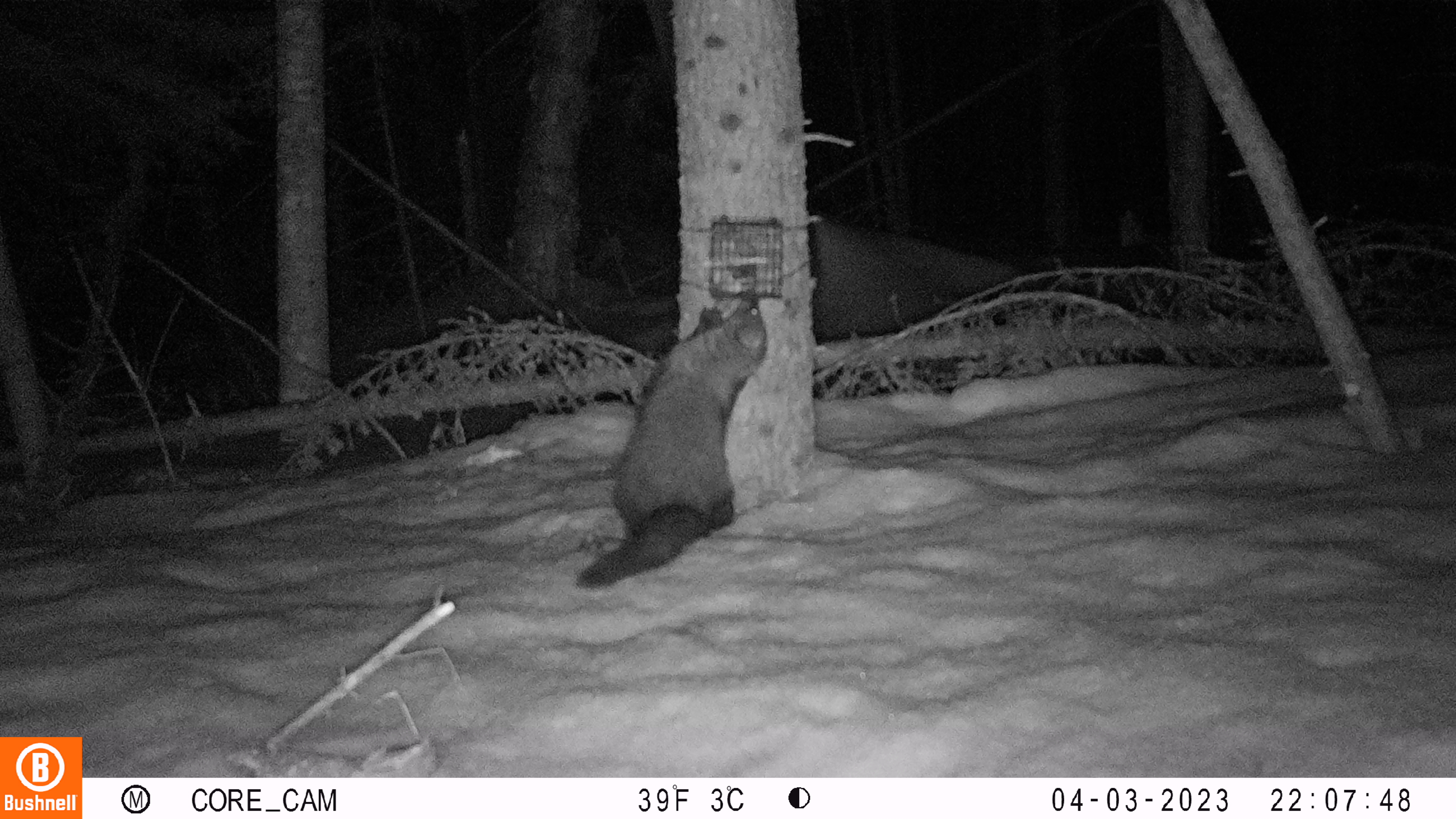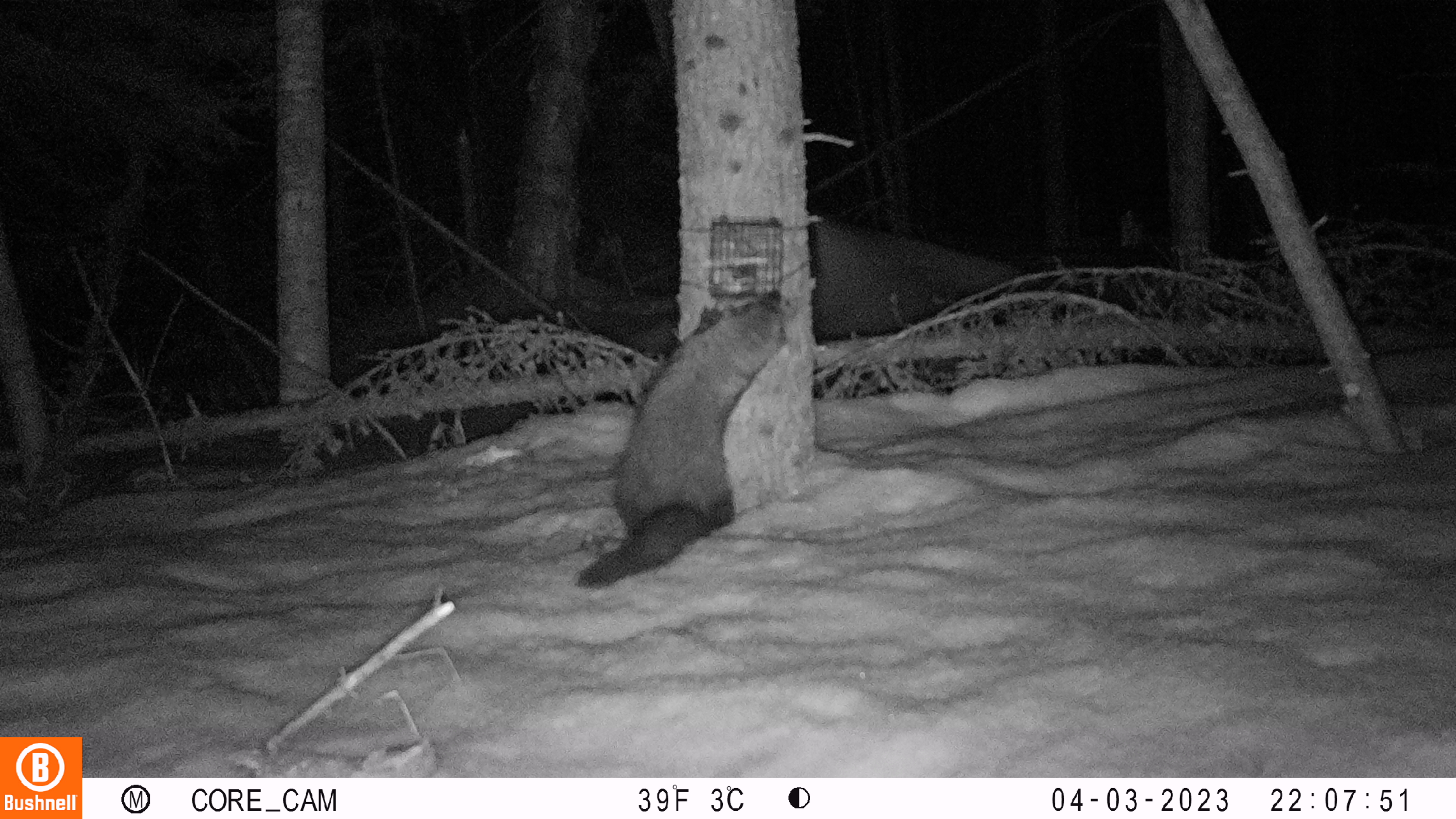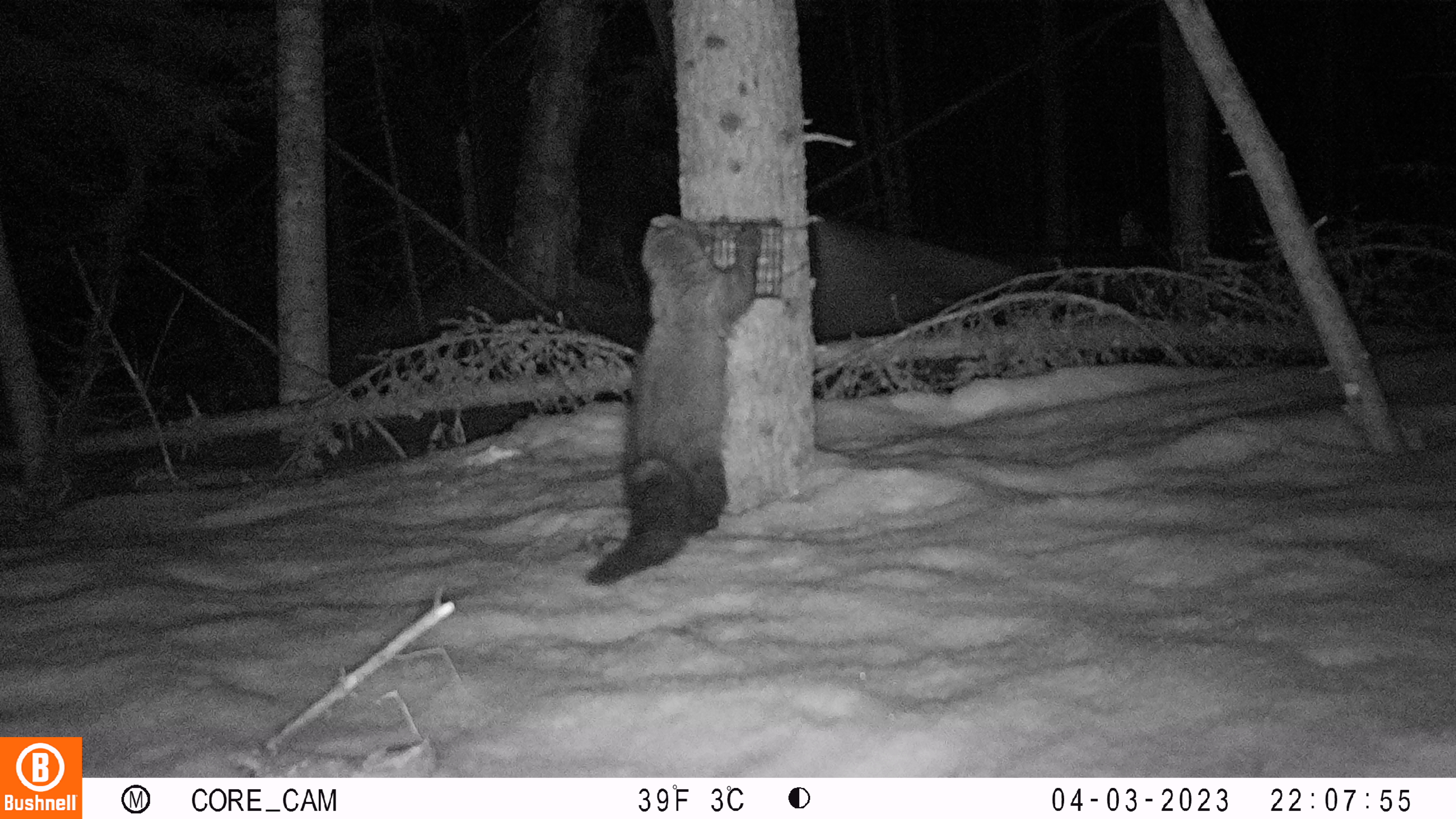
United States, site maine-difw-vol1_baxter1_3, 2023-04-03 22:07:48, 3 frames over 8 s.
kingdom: Animalia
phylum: Chordata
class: Mammalia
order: Carnivora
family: Mustelidae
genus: Pekania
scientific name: Pekania pennanti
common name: fisher